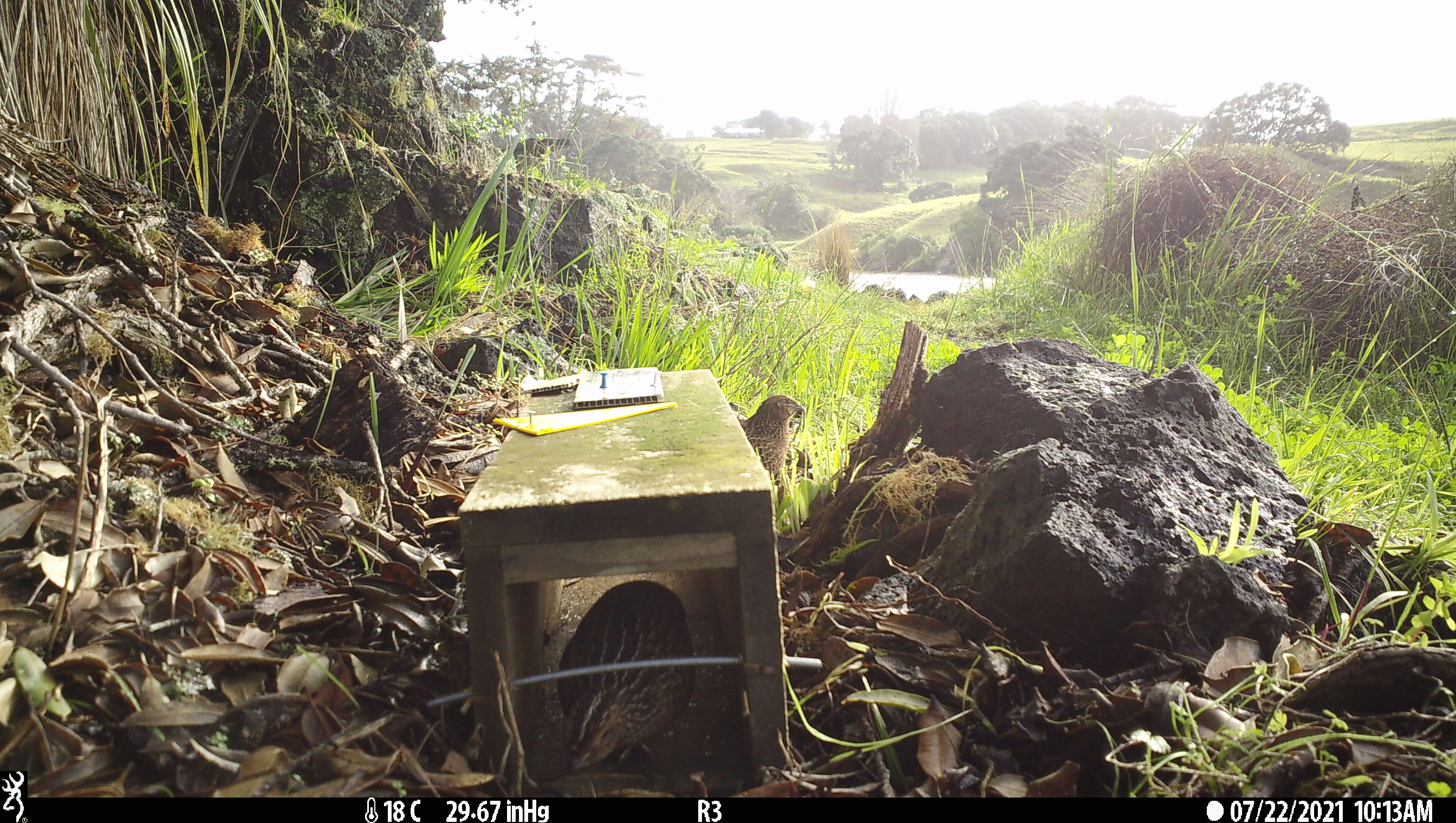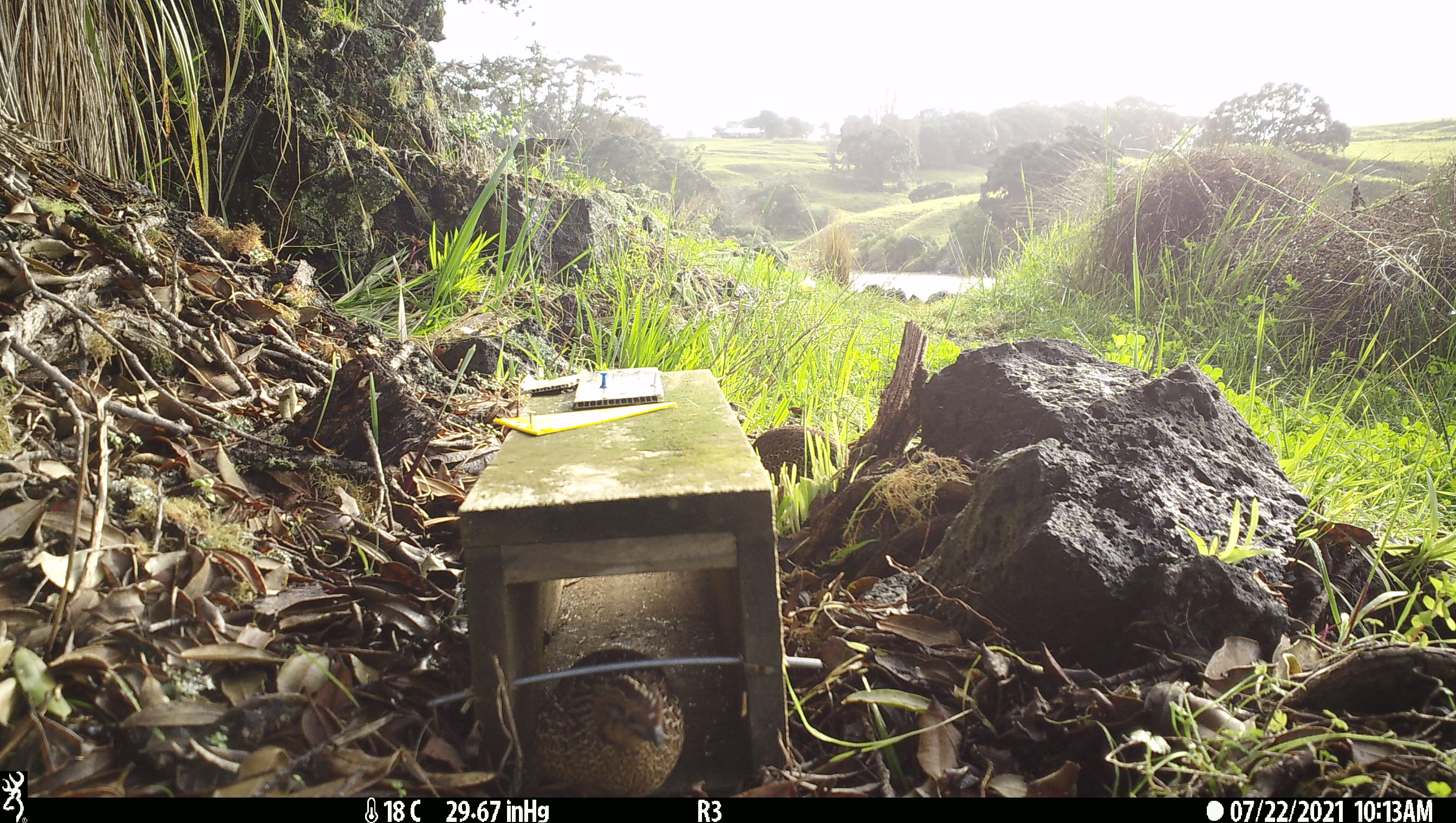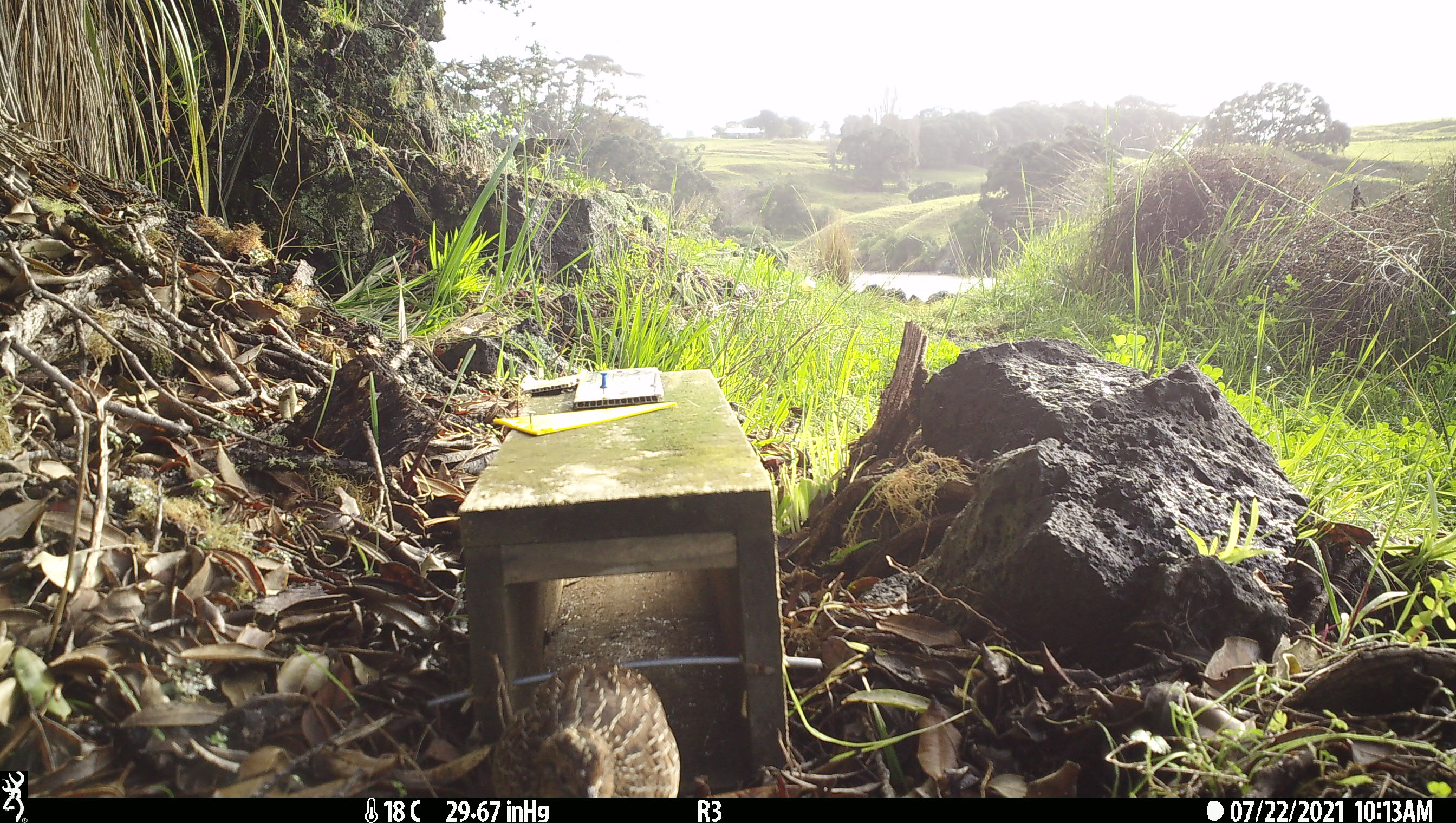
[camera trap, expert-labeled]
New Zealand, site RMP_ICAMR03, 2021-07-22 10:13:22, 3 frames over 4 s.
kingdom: Animalia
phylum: Chordata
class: Aves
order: Galliformes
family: Phasianidae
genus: Synoicus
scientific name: Synoicus ypsilophorus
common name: brown quail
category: quail brown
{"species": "quail brown (brown quail) (Synoicus ypsilophorus)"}